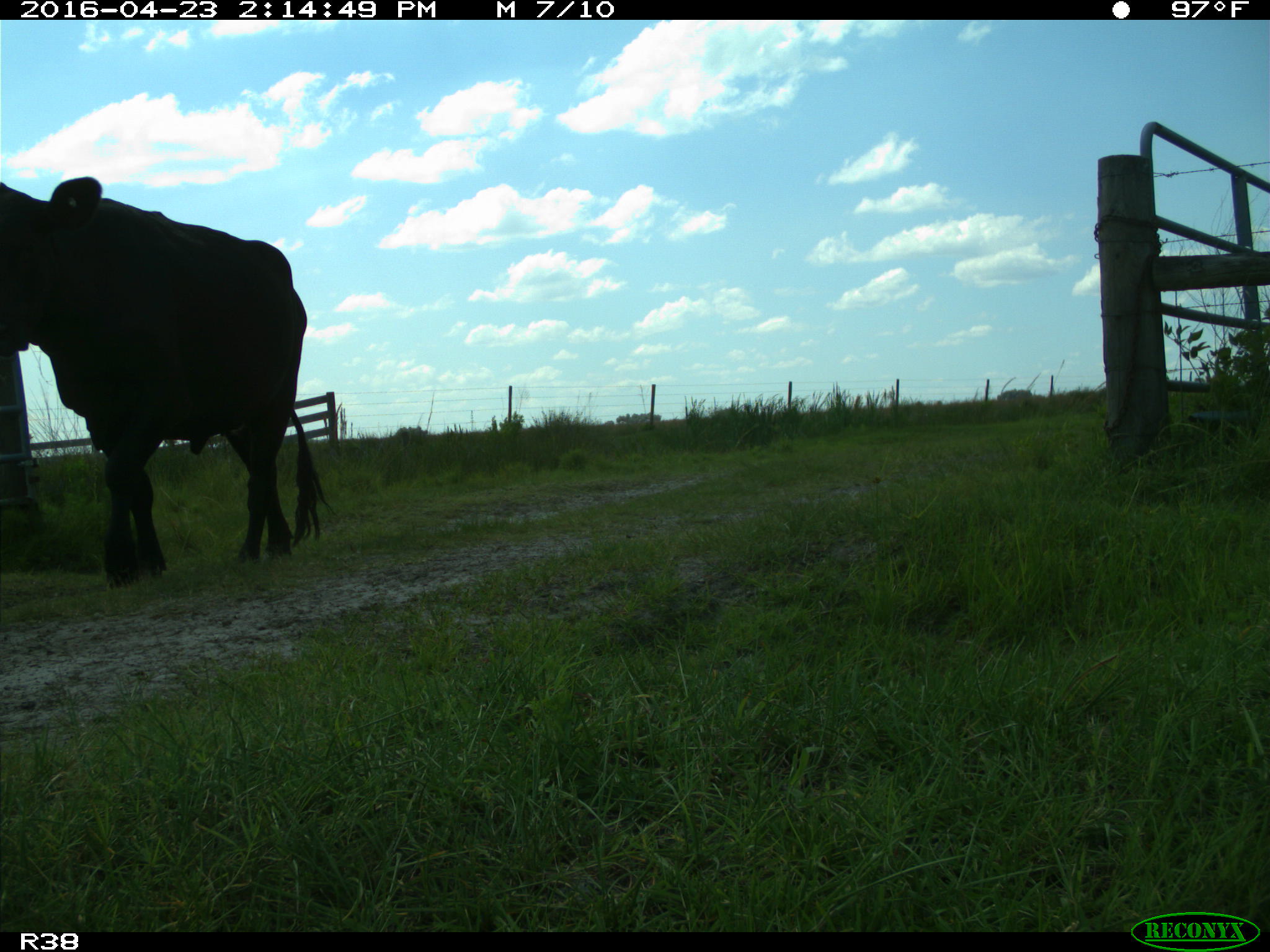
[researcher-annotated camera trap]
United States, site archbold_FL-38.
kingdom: Animalia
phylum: Chordata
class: Mammalia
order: Artiodactyla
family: Bovidae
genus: Bos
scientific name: Bos taurus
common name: domestic cow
Bos taurus (domestic cow).